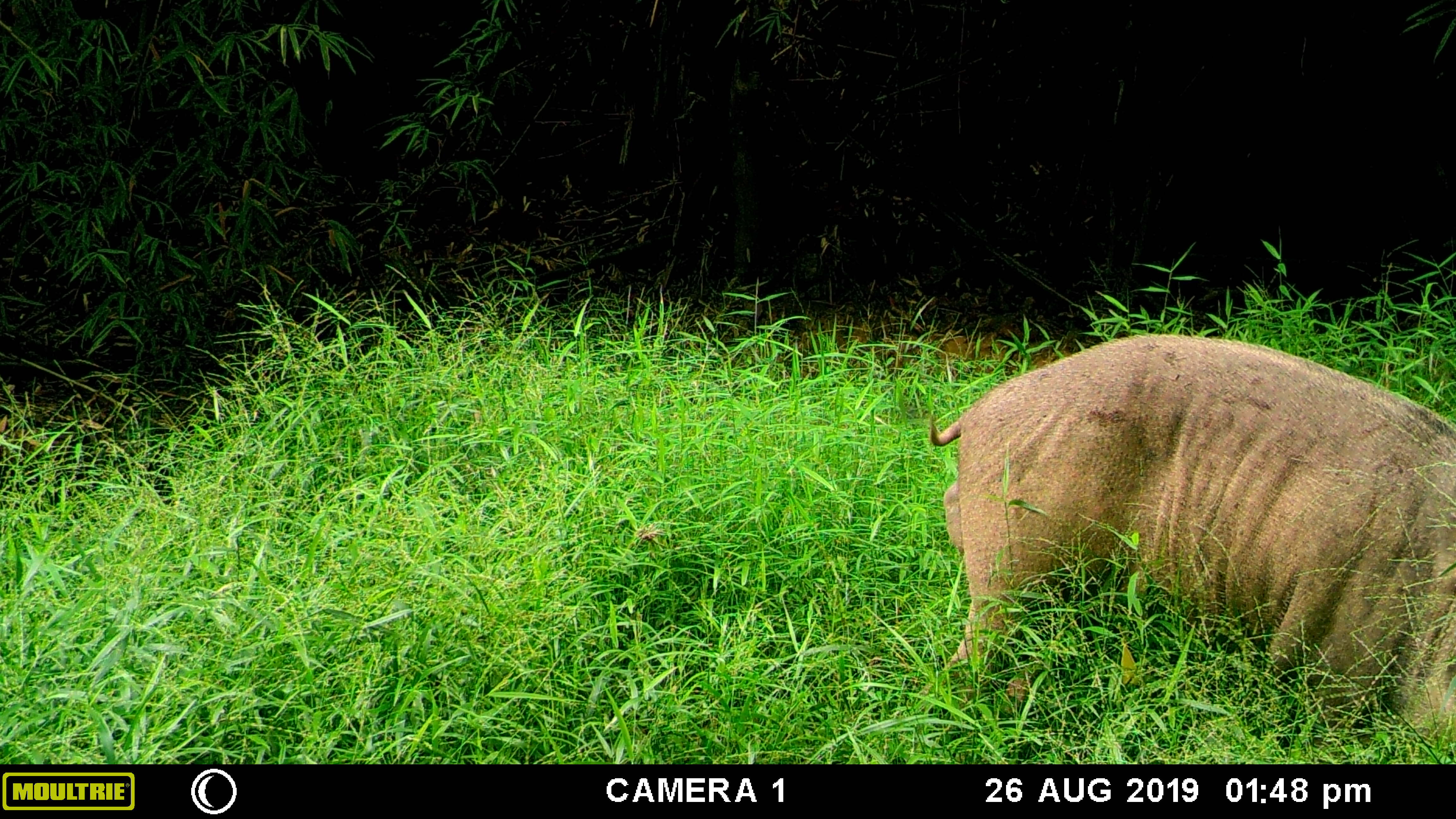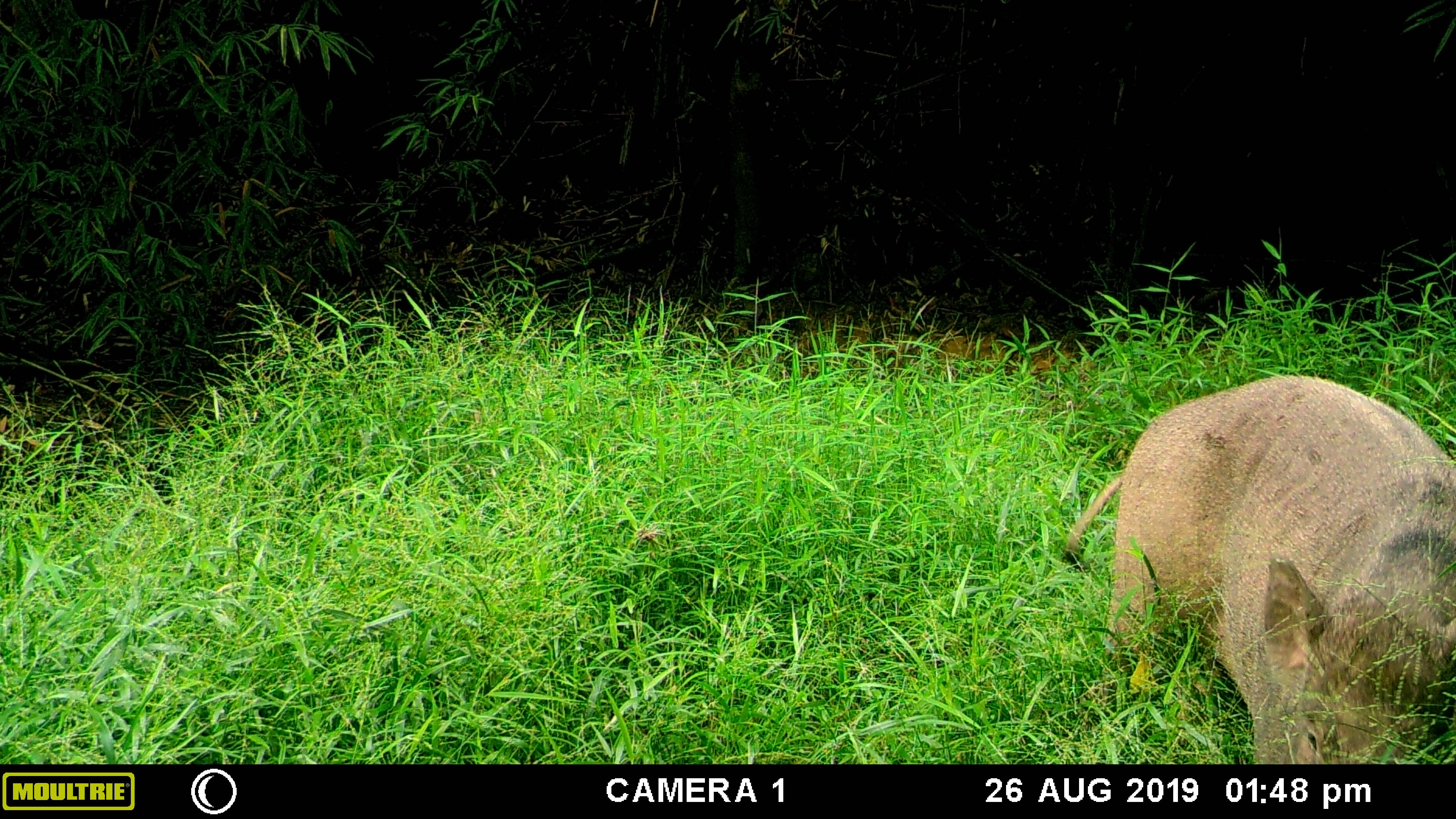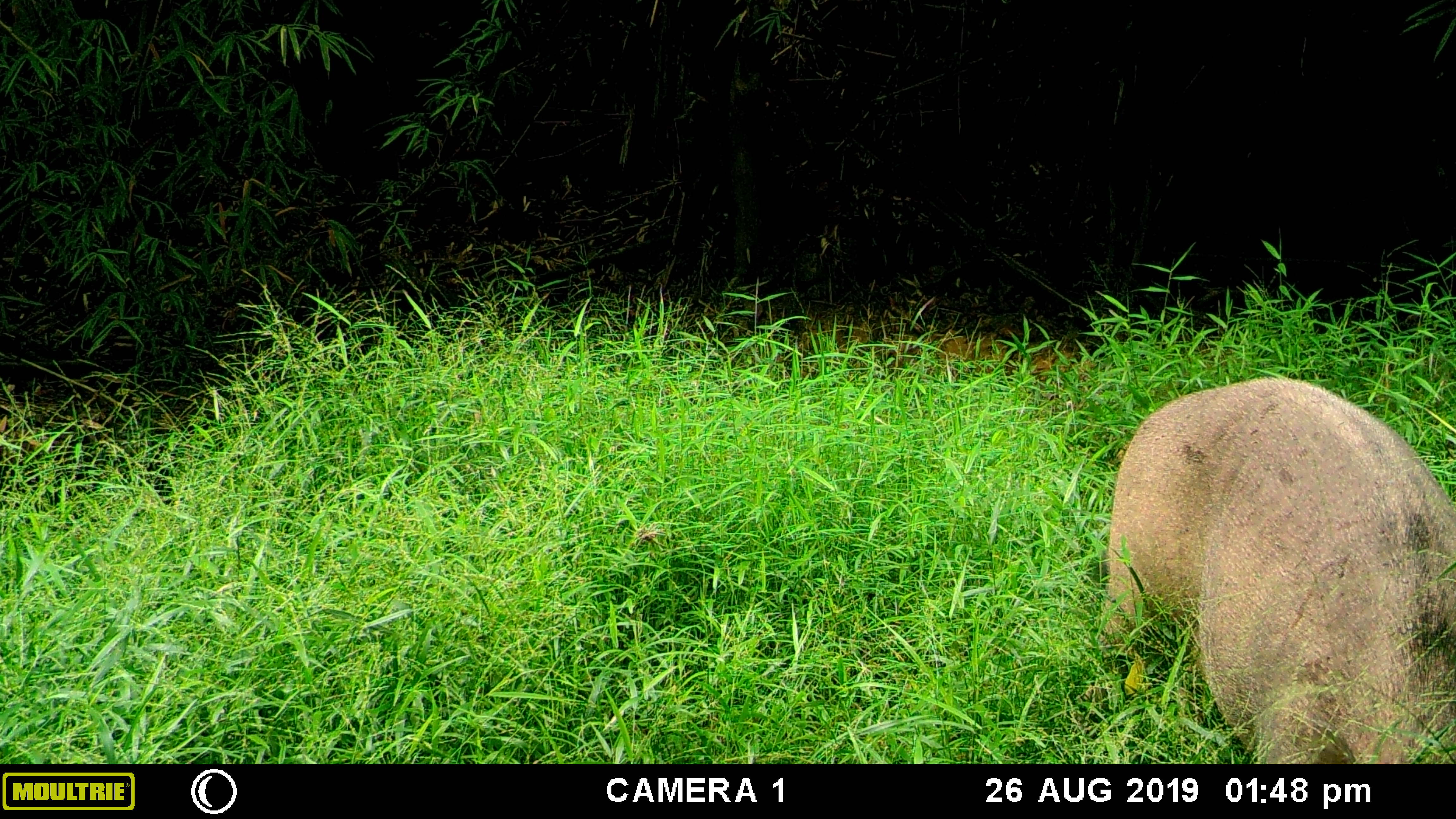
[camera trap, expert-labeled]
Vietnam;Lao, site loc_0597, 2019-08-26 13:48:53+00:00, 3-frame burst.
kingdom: Animalia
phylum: Chordata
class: Mammalia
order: Artiodactyla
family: Suidae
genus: Sus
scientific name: Sus scrofa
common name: eurasian wild pig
Eurasian wild pig (Sus scrofa). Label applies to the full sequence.